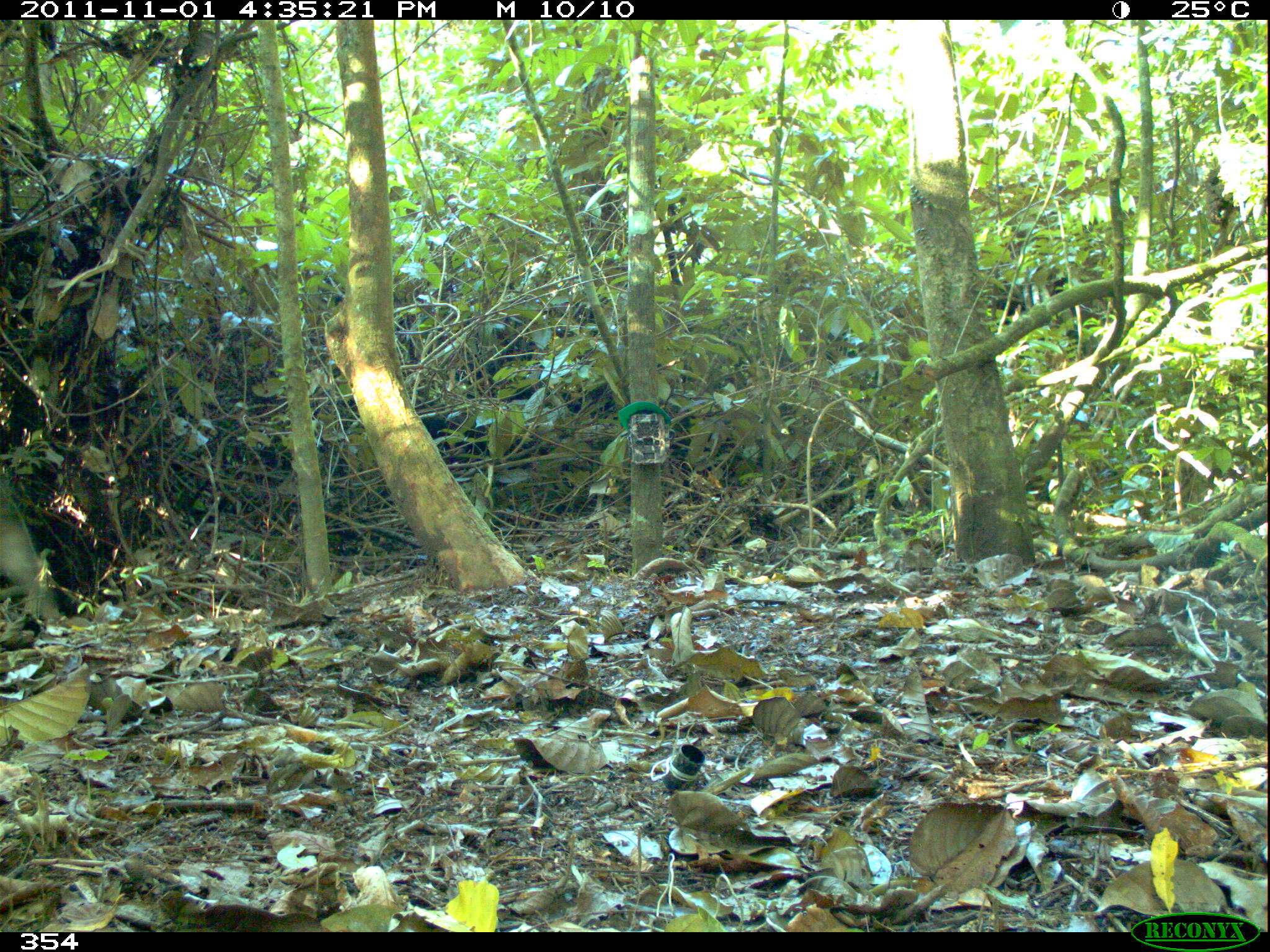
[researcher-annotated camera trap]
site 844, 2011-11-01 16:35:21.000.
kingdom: Animalia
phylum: Chordata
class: Mammalia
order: Artiodactyla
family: Tayassuidae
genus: Tayassu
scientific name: Tayassu pecari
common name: white-lipped peccary